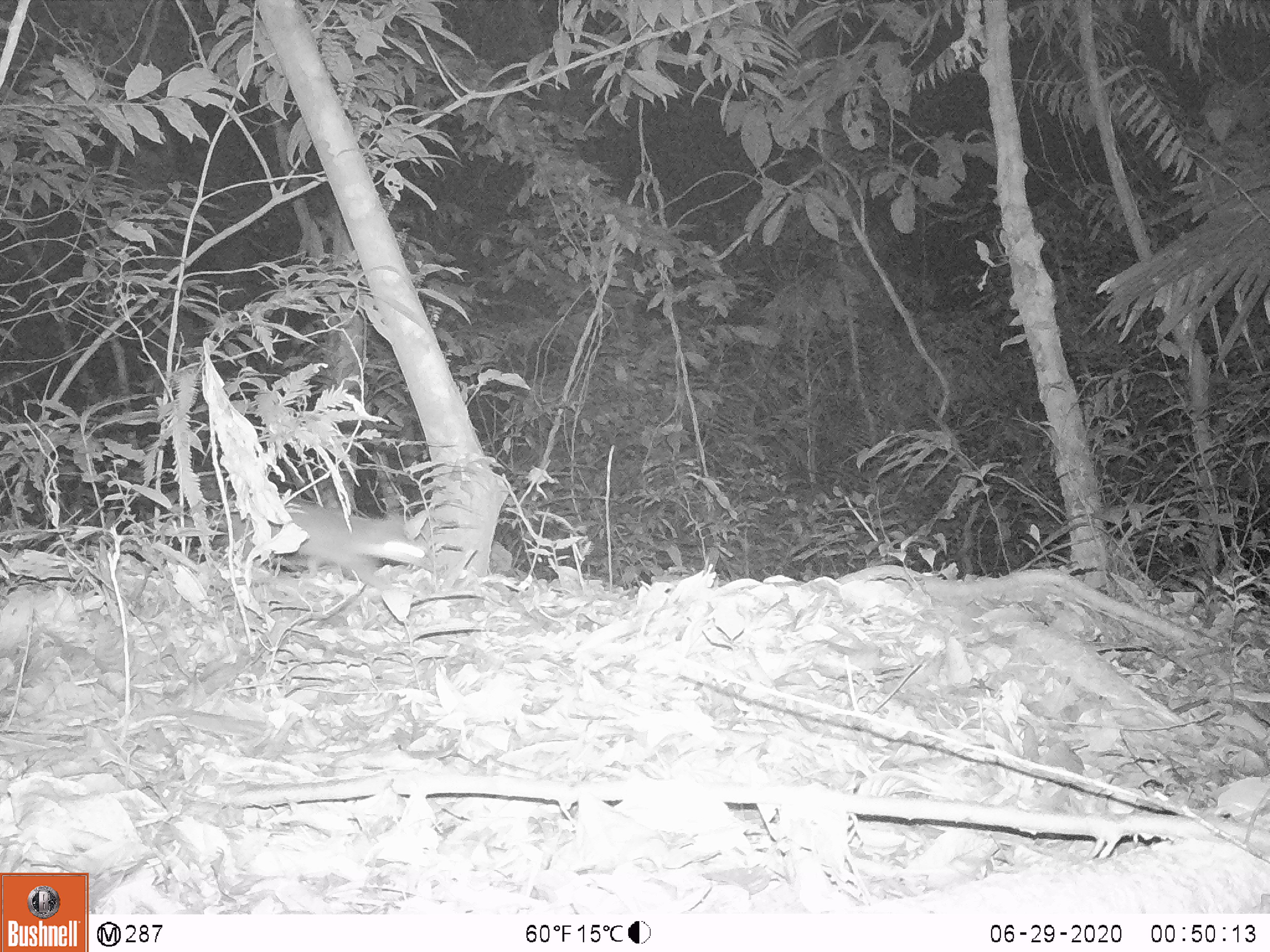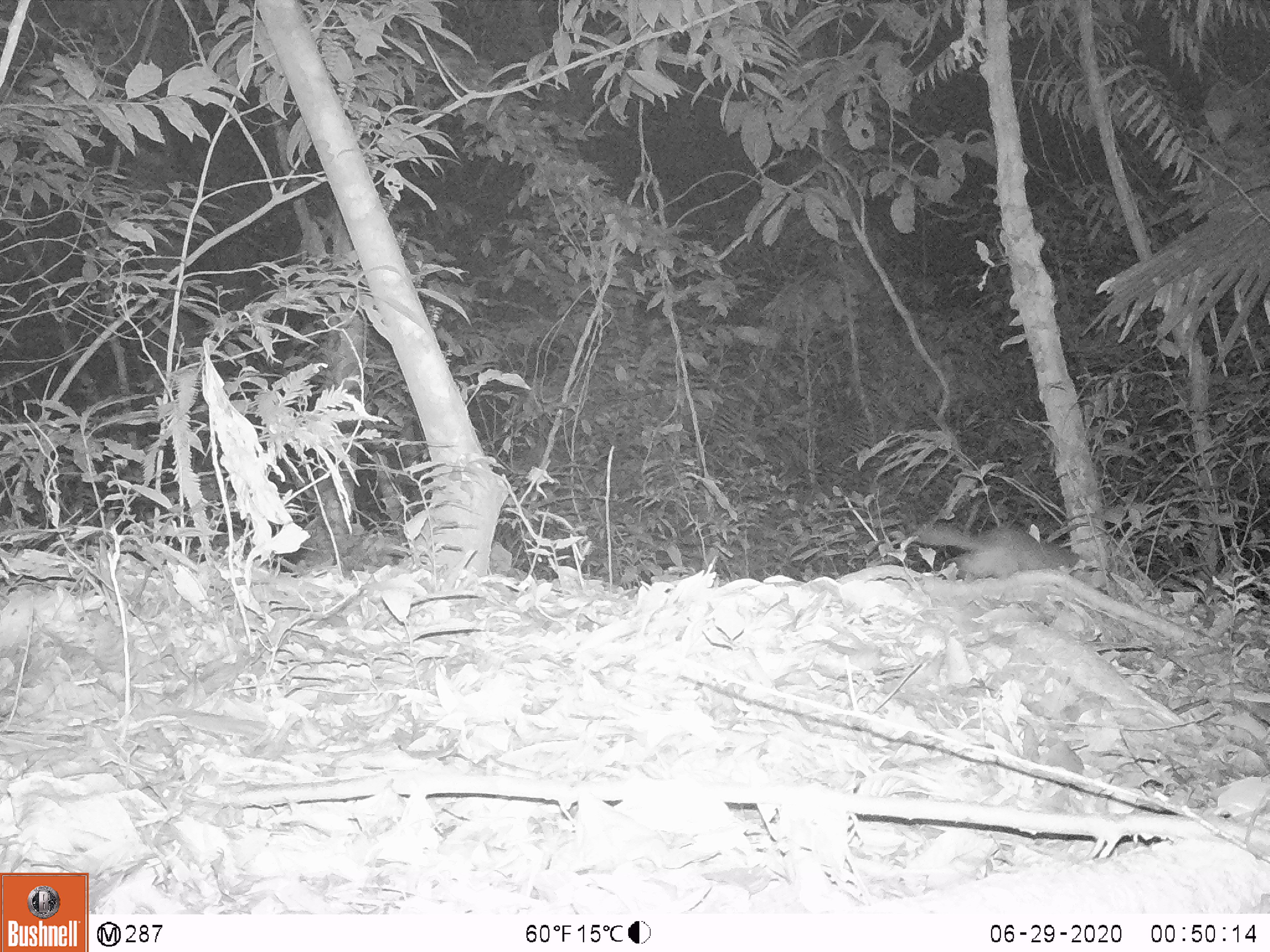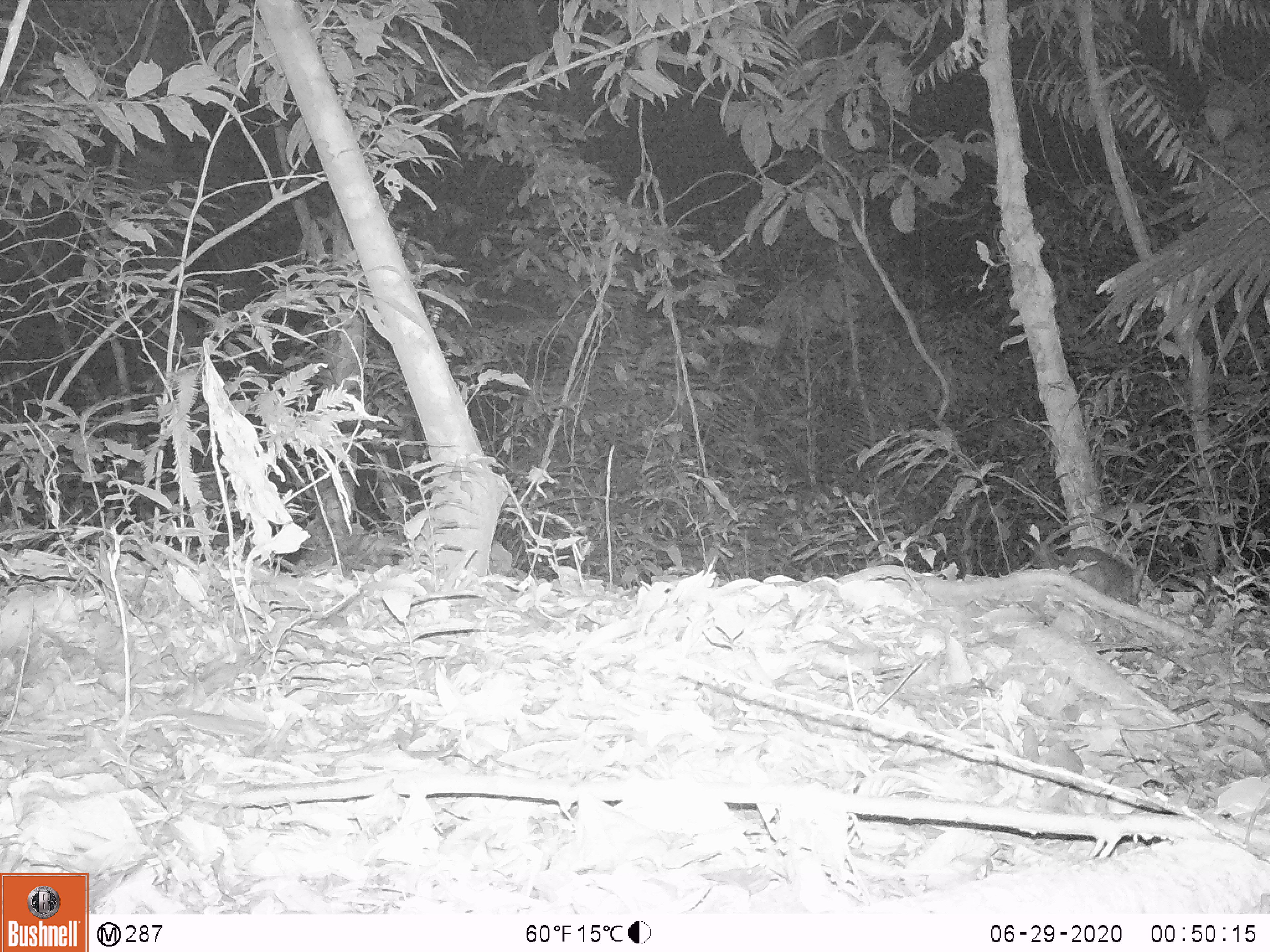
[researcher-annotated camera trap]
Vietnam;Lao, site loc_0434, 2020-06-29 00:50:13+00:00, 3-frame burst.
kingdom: Animalia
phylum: Chordata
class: Mammalia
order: Carnivora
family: Mustelidae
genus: Melogale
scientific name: Melogale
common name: ferret badger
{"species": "ferret badger (Melogale)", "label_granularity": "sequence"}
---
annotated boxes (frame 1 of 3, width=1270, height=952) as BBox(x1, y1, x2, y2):
ferret badger: BBox(176, 495, 433, 587)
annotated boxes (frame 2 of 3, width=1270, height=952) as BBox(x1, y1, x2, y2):
ferret badger: BBox(915, 522, 1091, 583)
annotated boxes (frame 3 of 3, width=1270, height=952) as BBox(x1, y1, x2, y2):
ferret badger: BBox(1033, 540, 1145, 605)